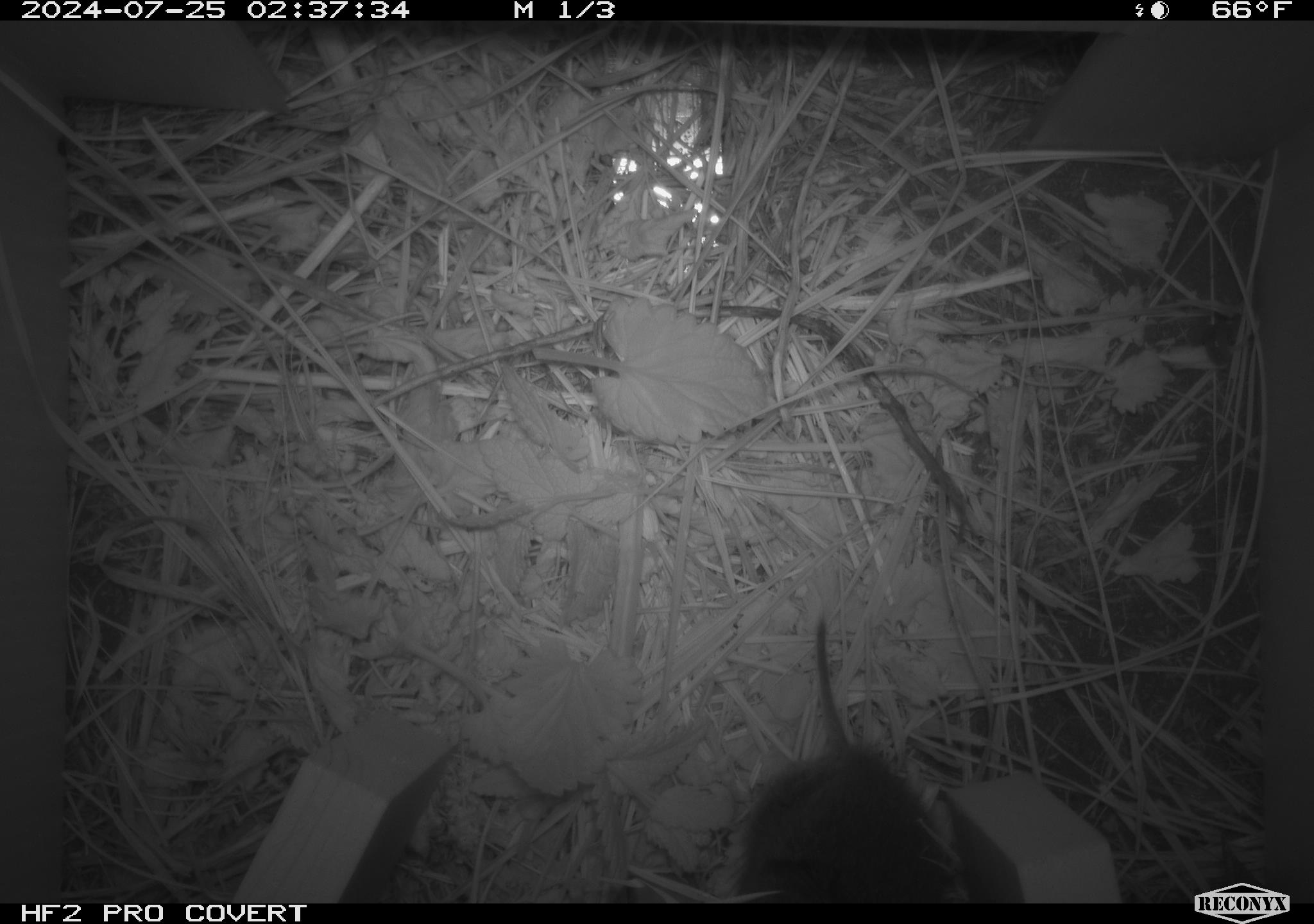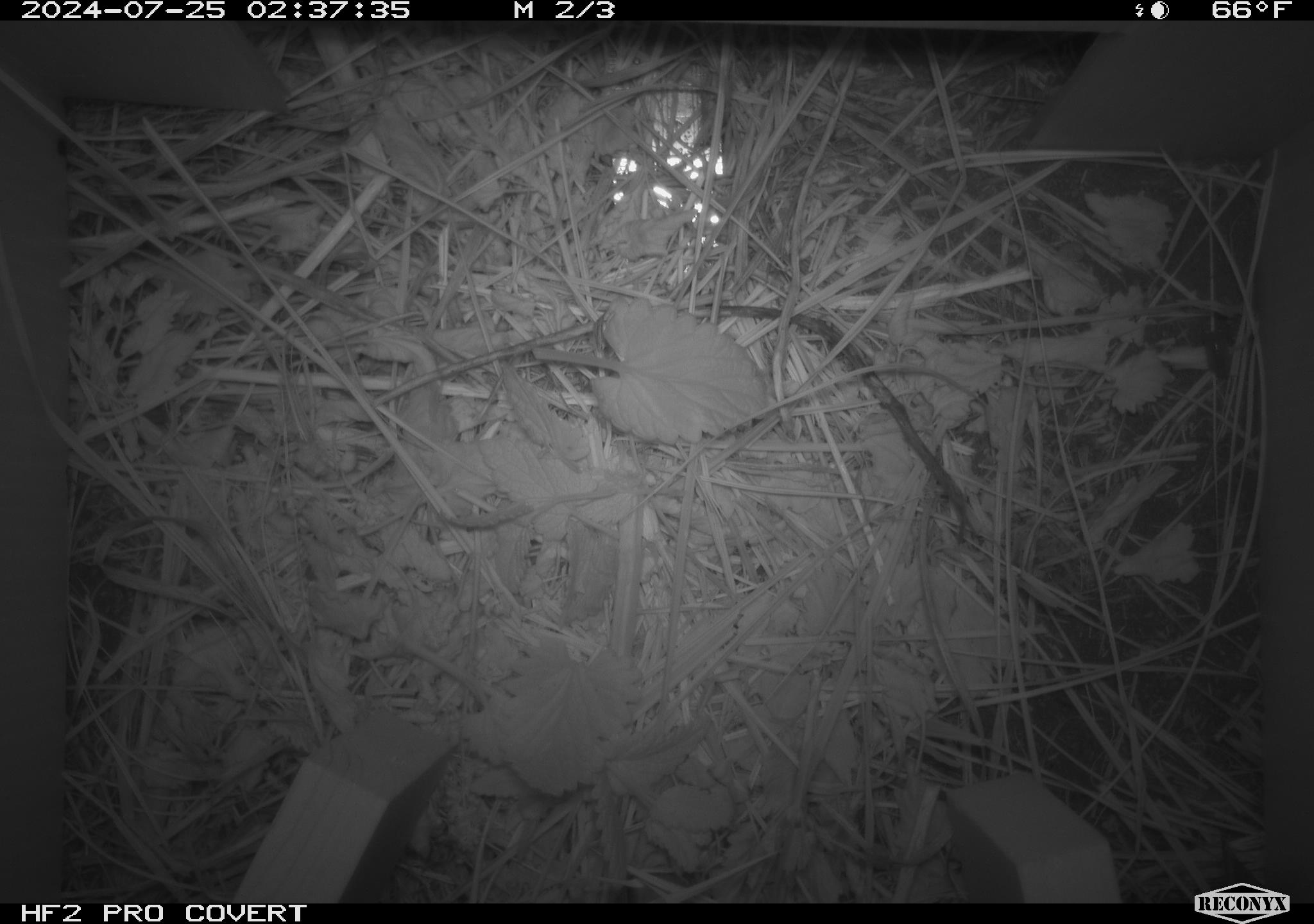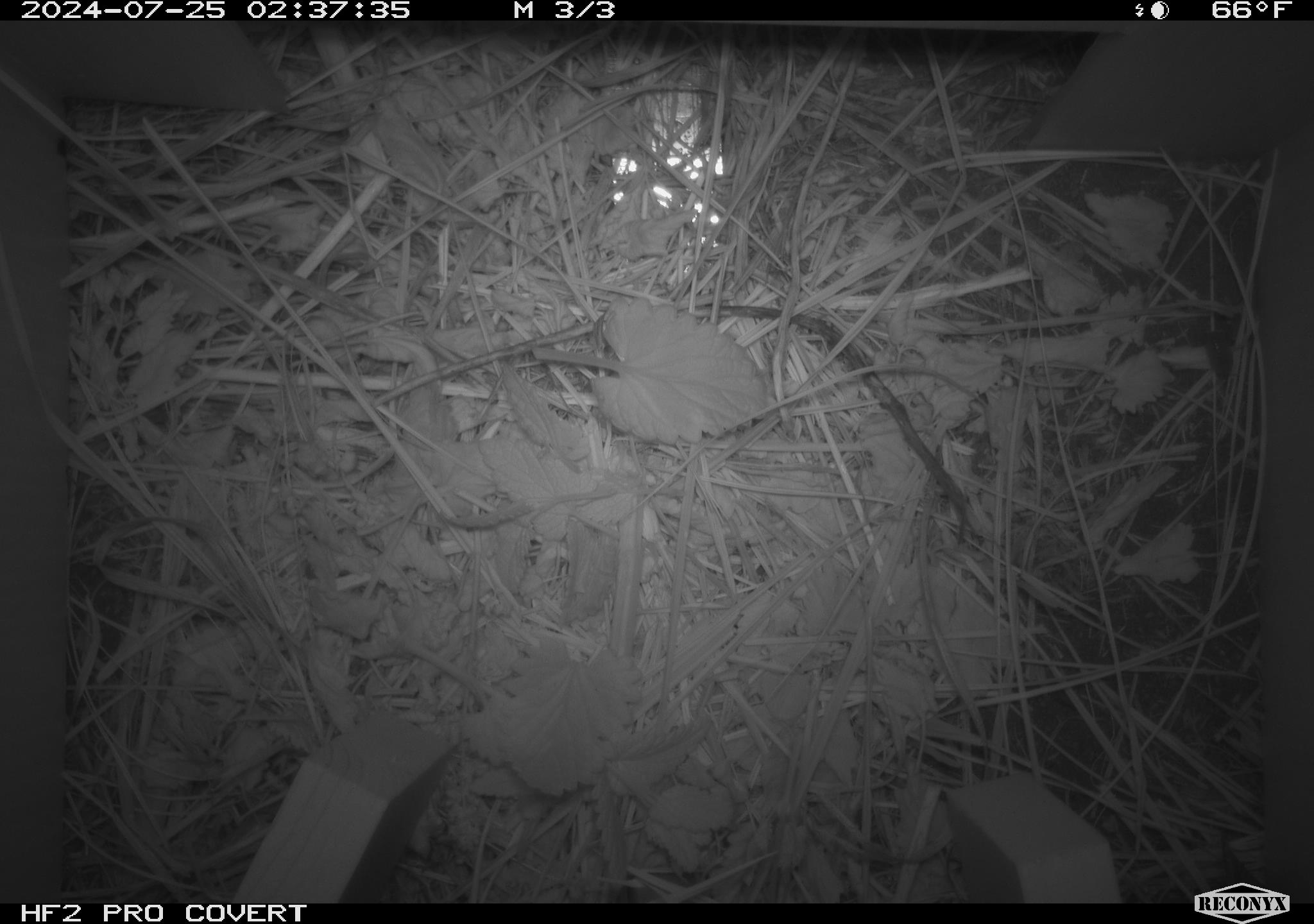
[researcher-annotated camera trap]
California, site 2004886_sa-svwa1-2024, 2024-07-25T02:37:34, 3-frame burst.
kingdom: Animalia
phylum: Chordata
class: Mammalia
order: Rodentia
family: Cricetidae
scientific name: Arvicolinae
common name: voles, lemmings, and muskrats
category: arvicolinae subfamily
Arvicolinae subfamily (voles, lemmings, and muskrats) (Arvicolinae).